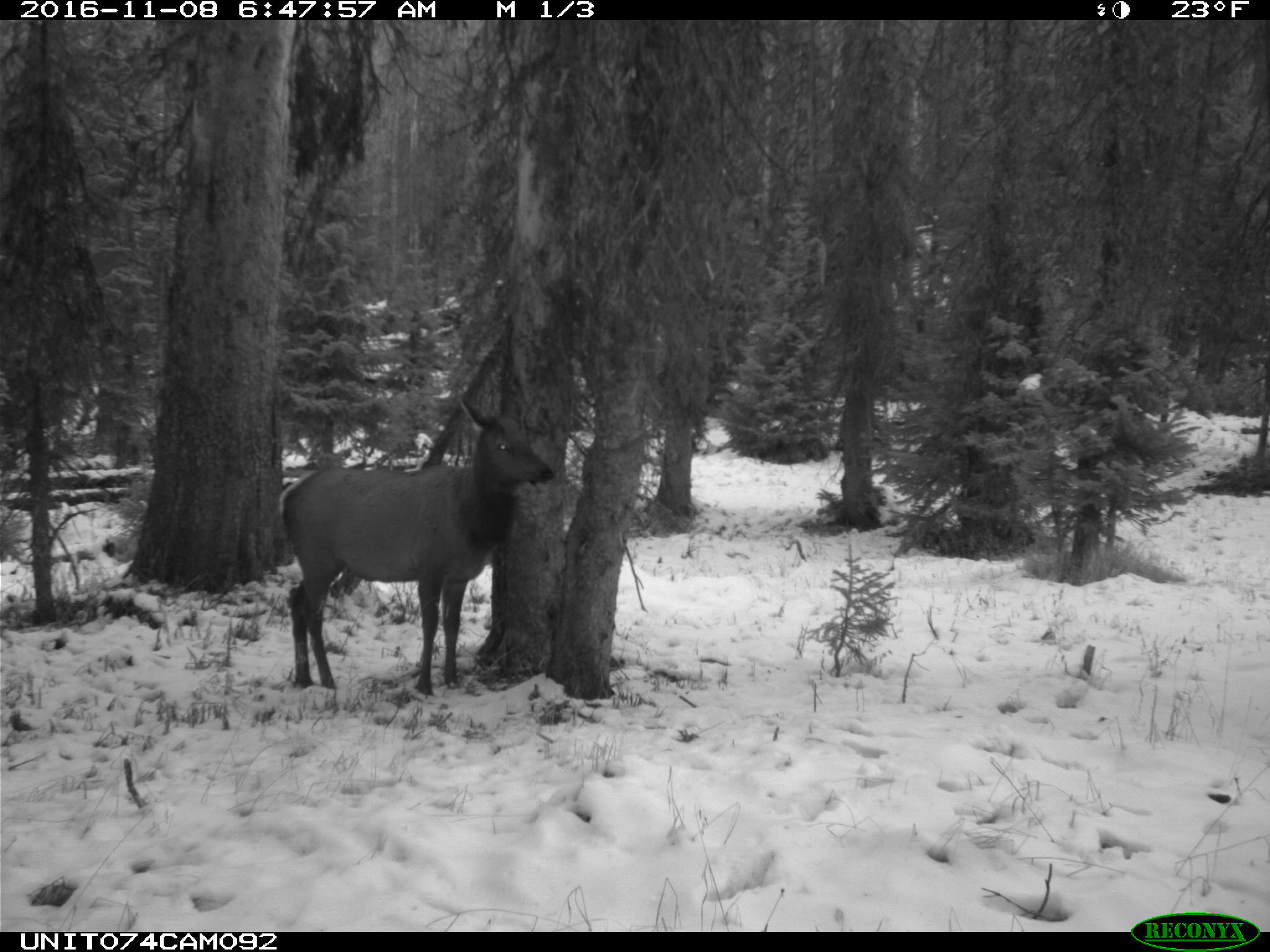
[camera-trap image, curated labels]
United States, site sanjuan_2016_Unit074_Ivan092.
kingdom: Animalia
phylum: Chordata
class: Mammalia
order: Artiodactyla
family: Cervidae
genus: Cervus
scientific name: Cervus elaphus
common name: red deer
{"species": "Cervus elaphus (red deer)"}